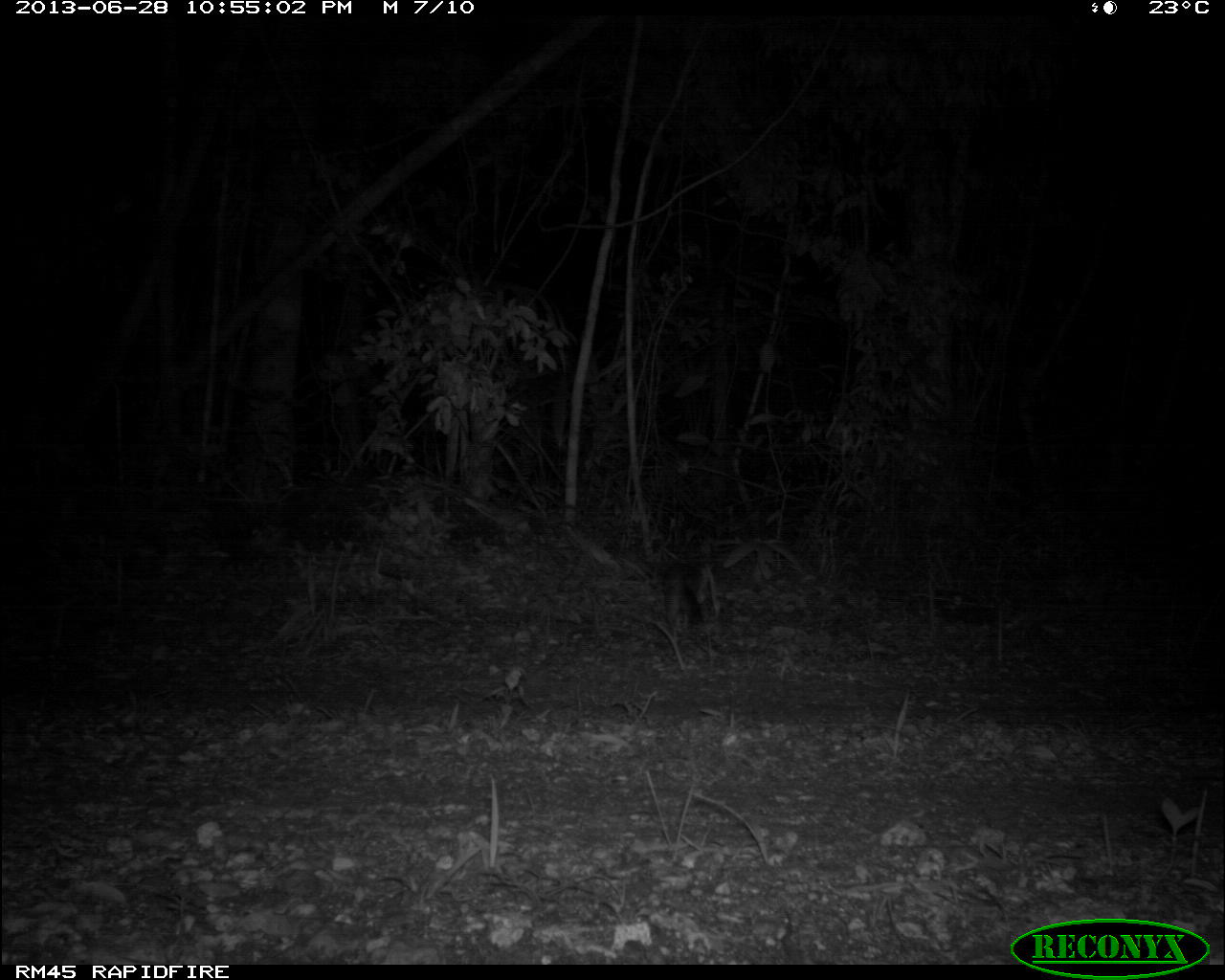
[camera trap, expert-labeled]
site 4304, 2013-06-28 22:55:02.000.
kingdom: Animalia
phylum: Chordata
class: Mammalia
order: Carnivora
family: Canidae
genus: Urocyon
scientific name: Urocyon cinereoargenteus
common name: gray fox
Urocyon cinereoargenteus (gray fox), count 1.